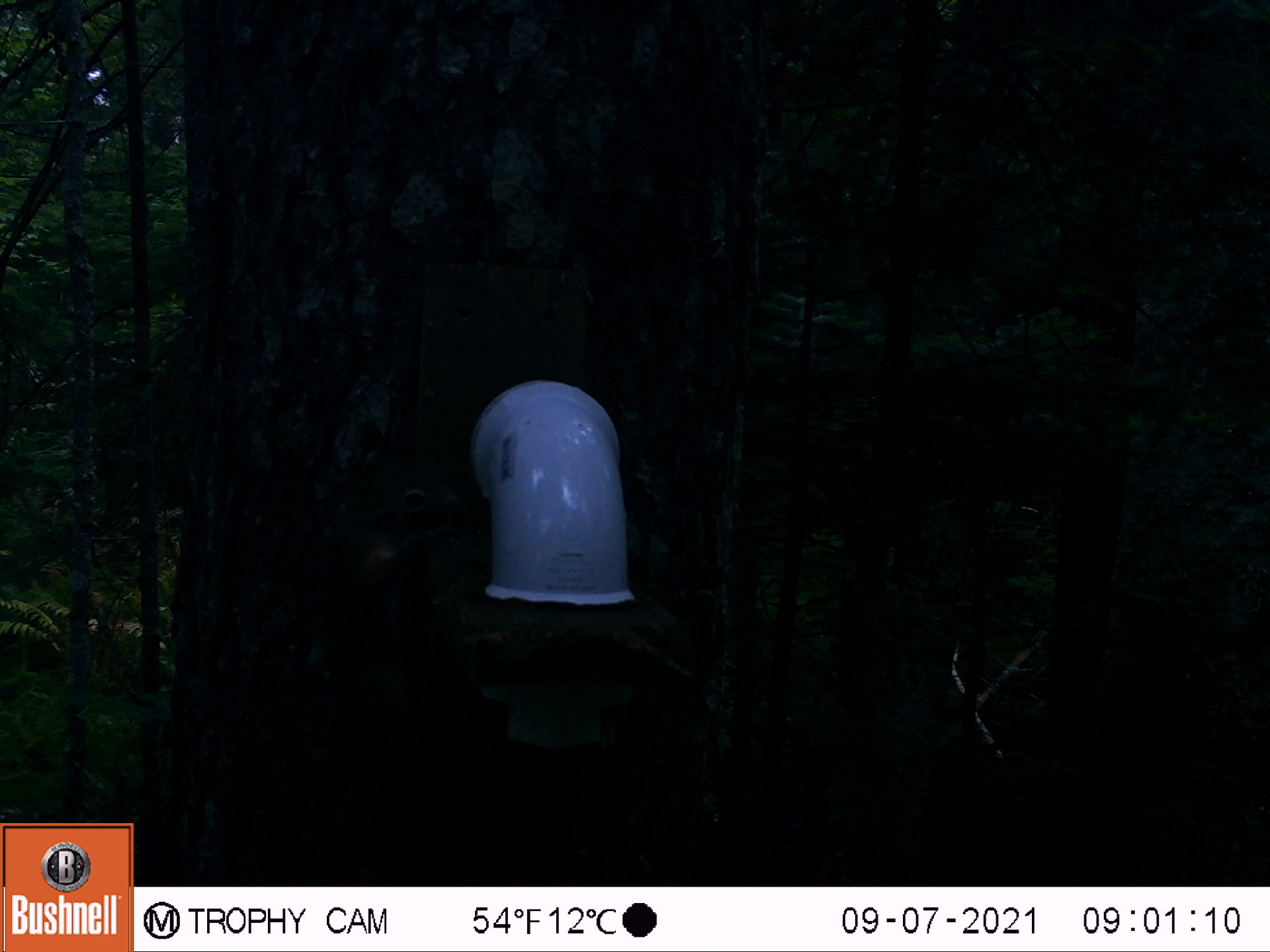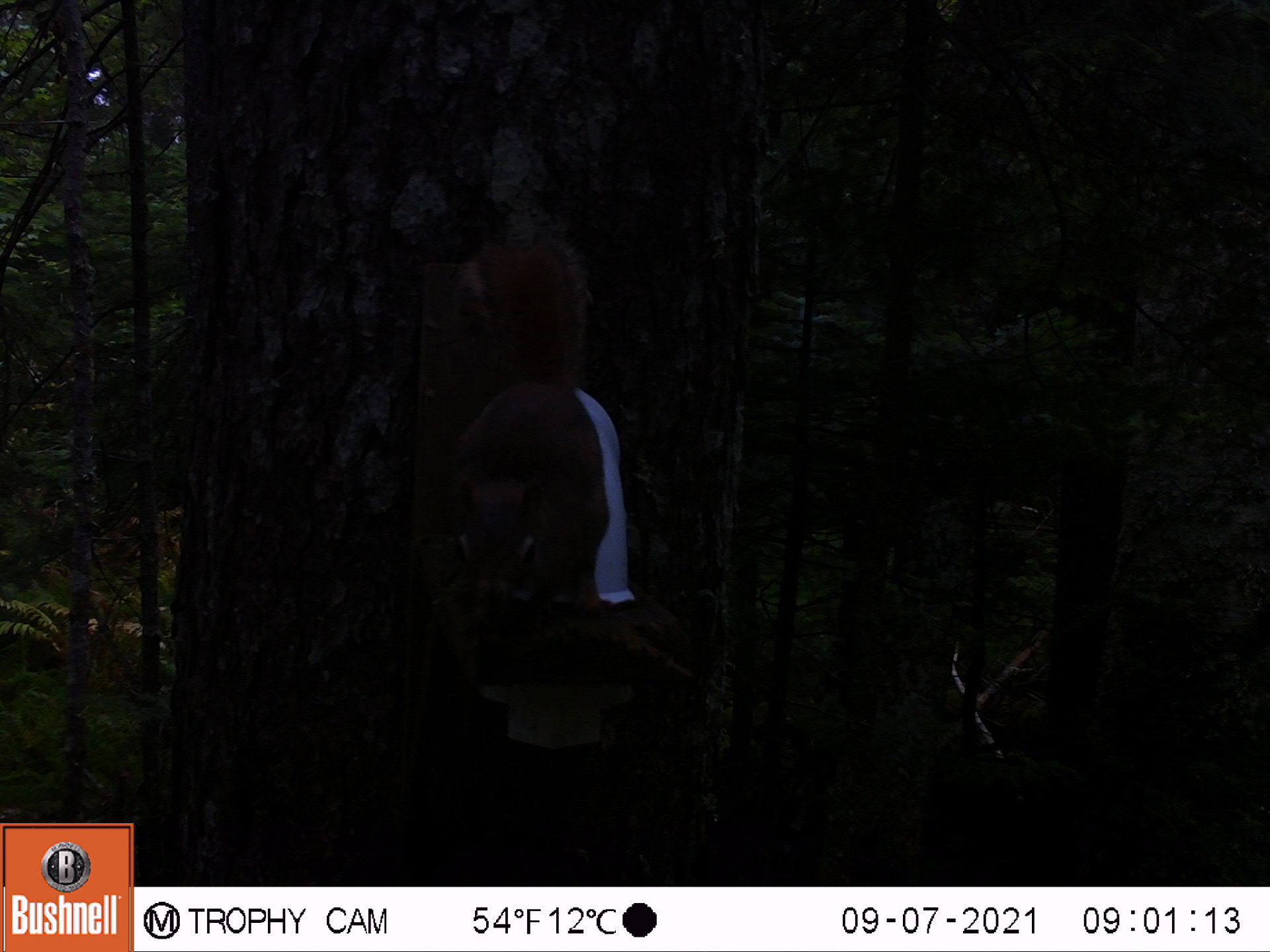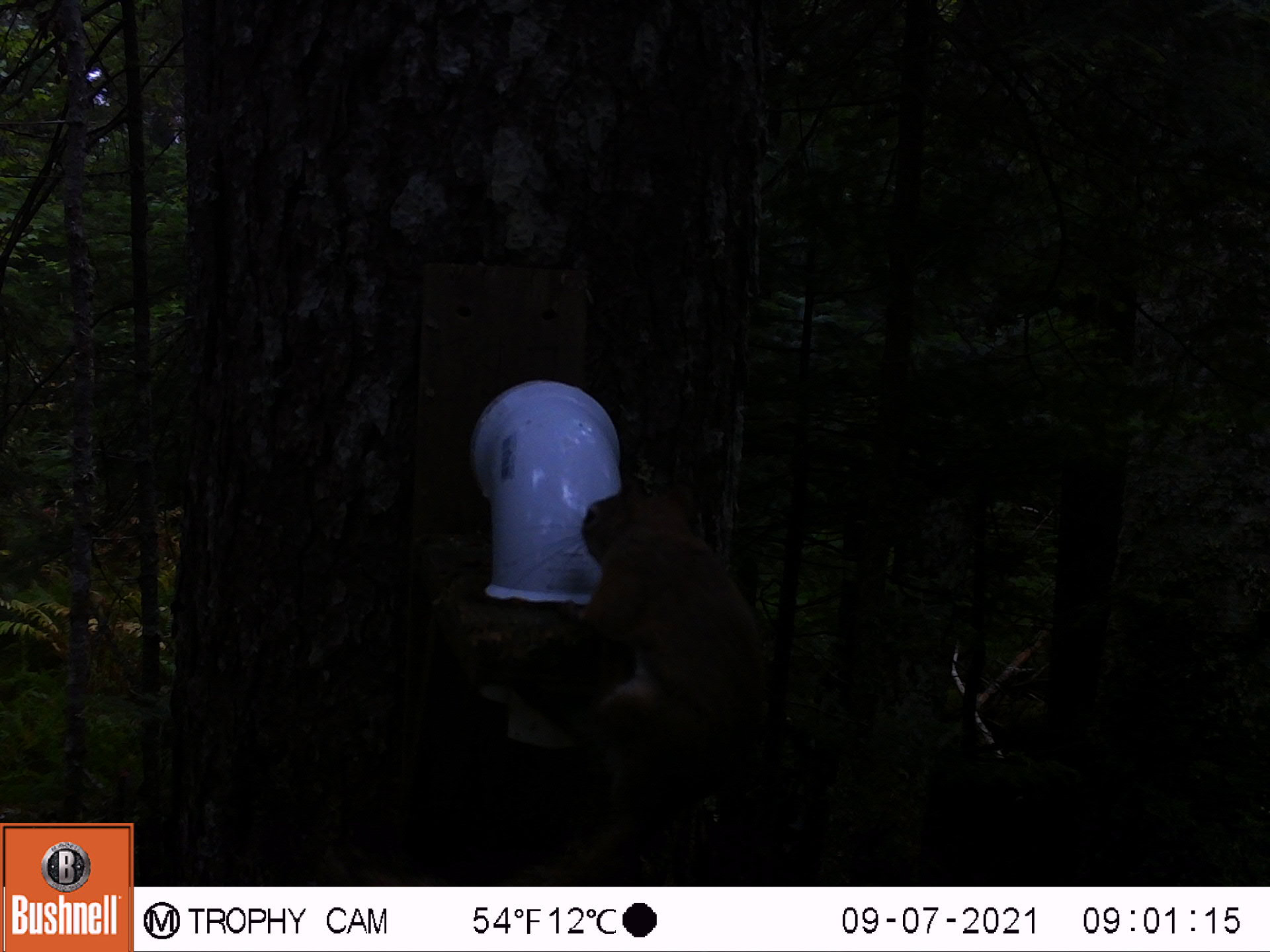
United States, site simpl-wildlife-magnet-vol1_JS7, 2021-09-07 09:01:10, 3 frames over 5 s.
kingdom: Animalia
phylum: Chordata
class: Mammalia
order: Rodentia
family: Sciuridae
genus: Tamiasciurus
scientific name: Tamiasciurus hudsonicus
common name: red squirrel